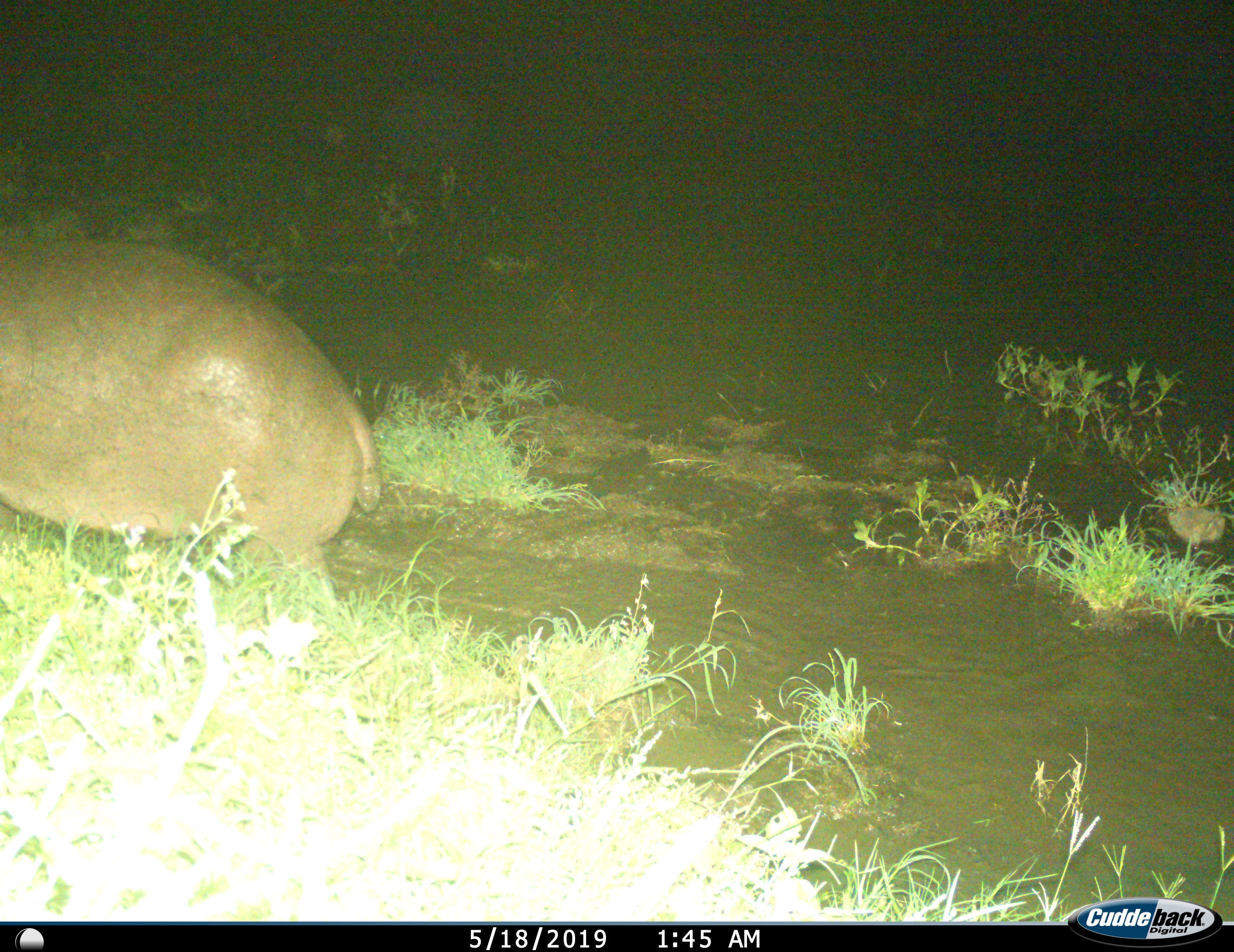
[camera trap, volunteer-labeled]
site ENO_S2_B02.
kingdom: Animalia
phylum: Chordata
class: Mammalia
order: Artiodactyla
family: Hippopotamidae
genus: Hippopotamus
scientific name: Hippopotamus amphibius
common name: hippopotamus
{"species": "hippopotamus (Hippopotamus amphibius)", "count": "1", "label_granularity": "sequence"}